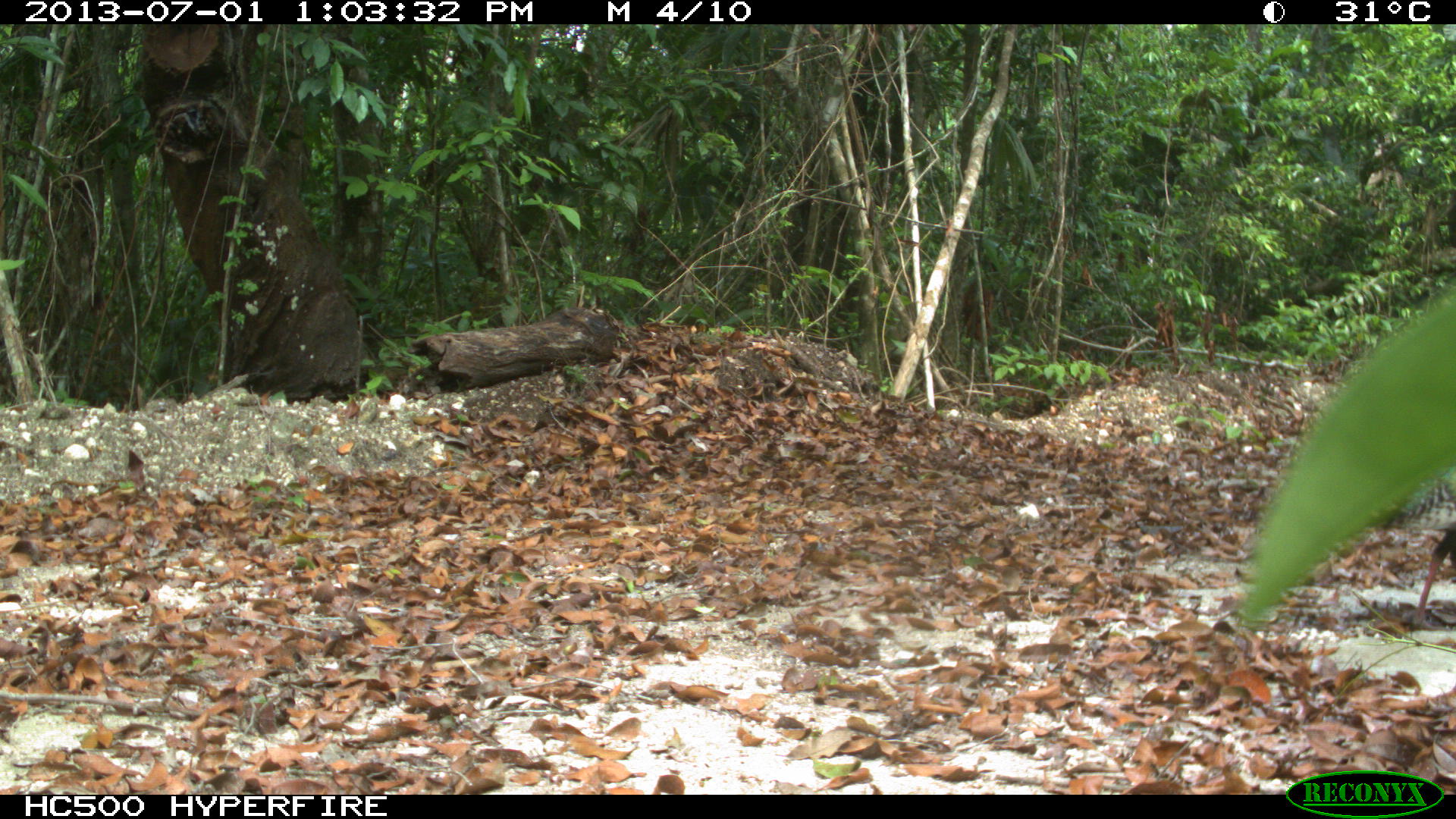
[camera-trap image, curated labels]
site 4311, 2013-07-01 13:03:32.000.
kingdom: Animalia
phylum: Chordata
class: Aves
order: Galliformes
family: Phasianidae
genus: Meleagris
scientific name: Meleagris ocellata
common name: ocellated turkey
Meleagris ocellata (ocellated turkey), count 1, sex male.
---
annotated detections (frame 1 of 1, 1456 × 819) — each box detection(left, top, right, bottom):
meleagris ocellata: detection(1377, 474, 1455, 630)